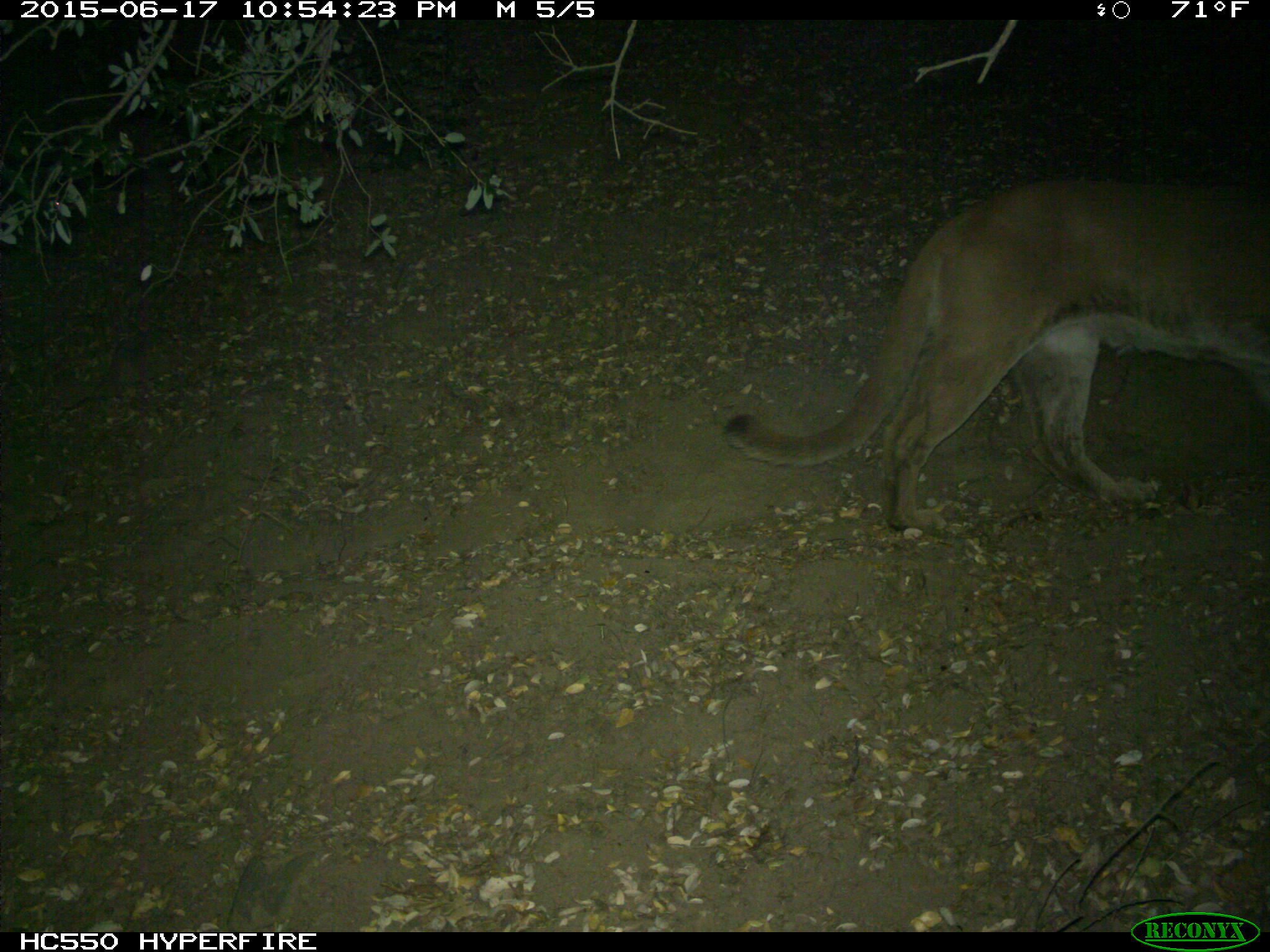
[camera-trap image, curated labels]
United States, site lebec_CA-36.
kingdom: Animalia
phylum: Chordata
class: Mammalia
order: Carnivora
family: Felidae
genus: Puma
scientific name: Puma concolor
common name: mountain lion